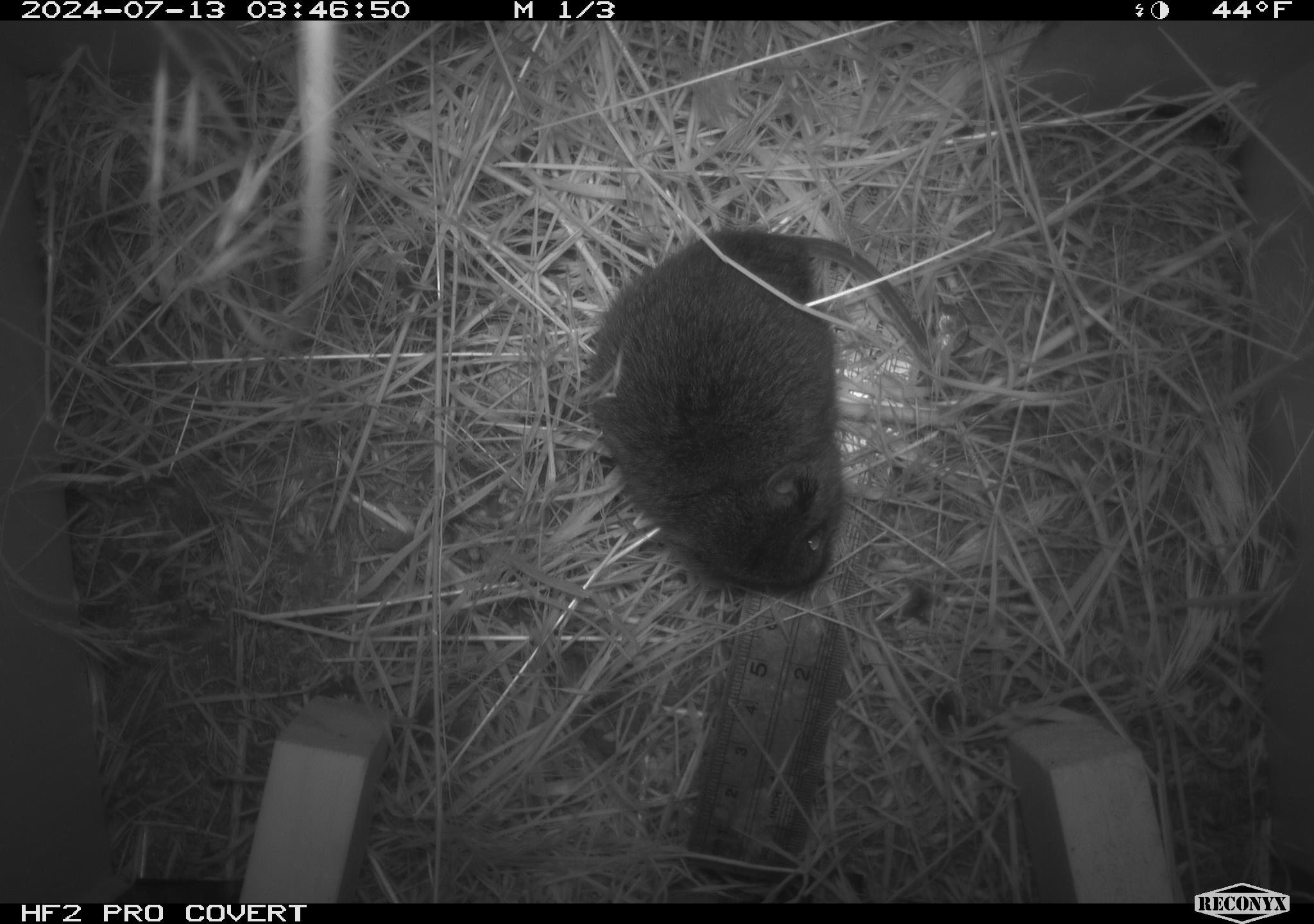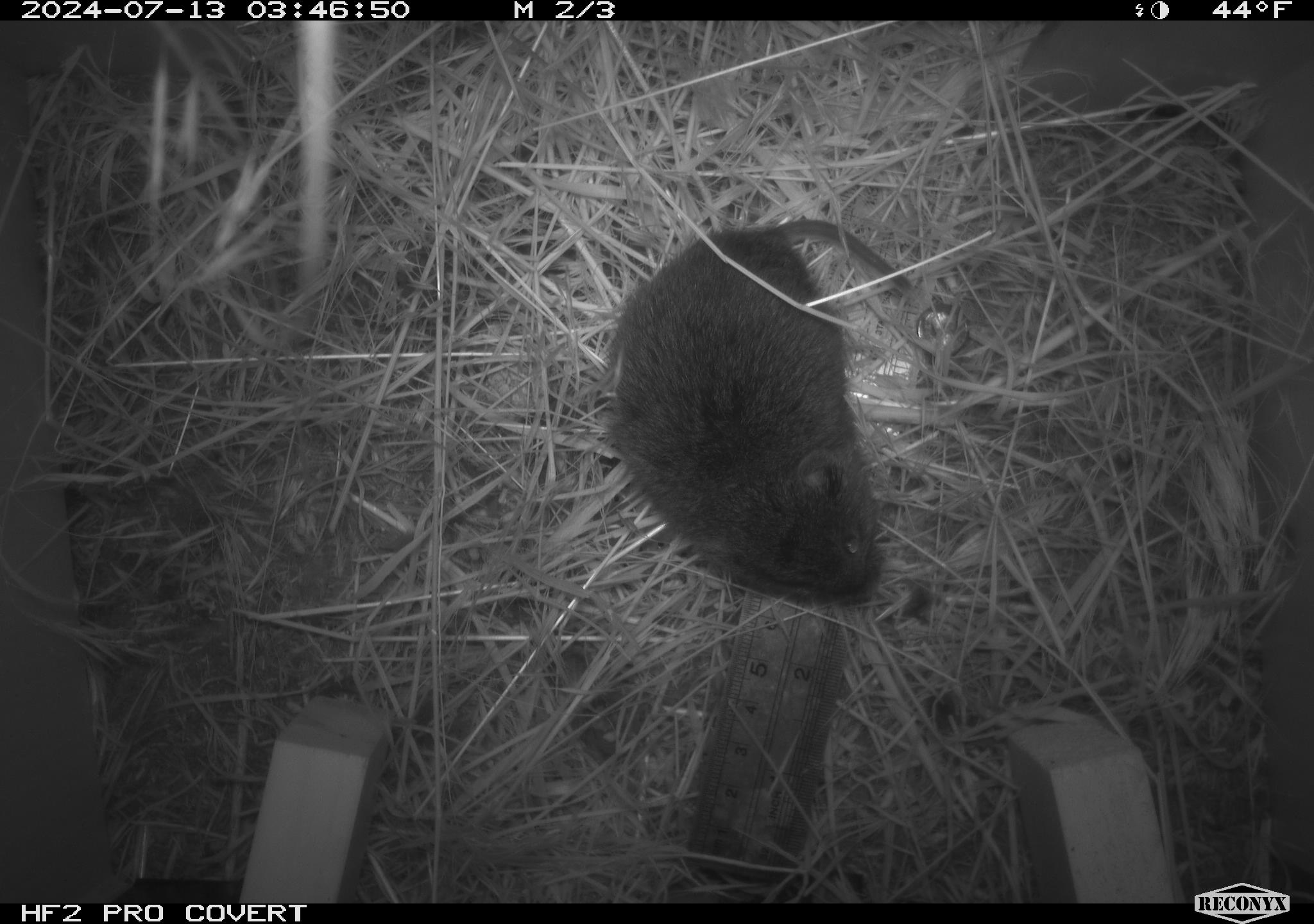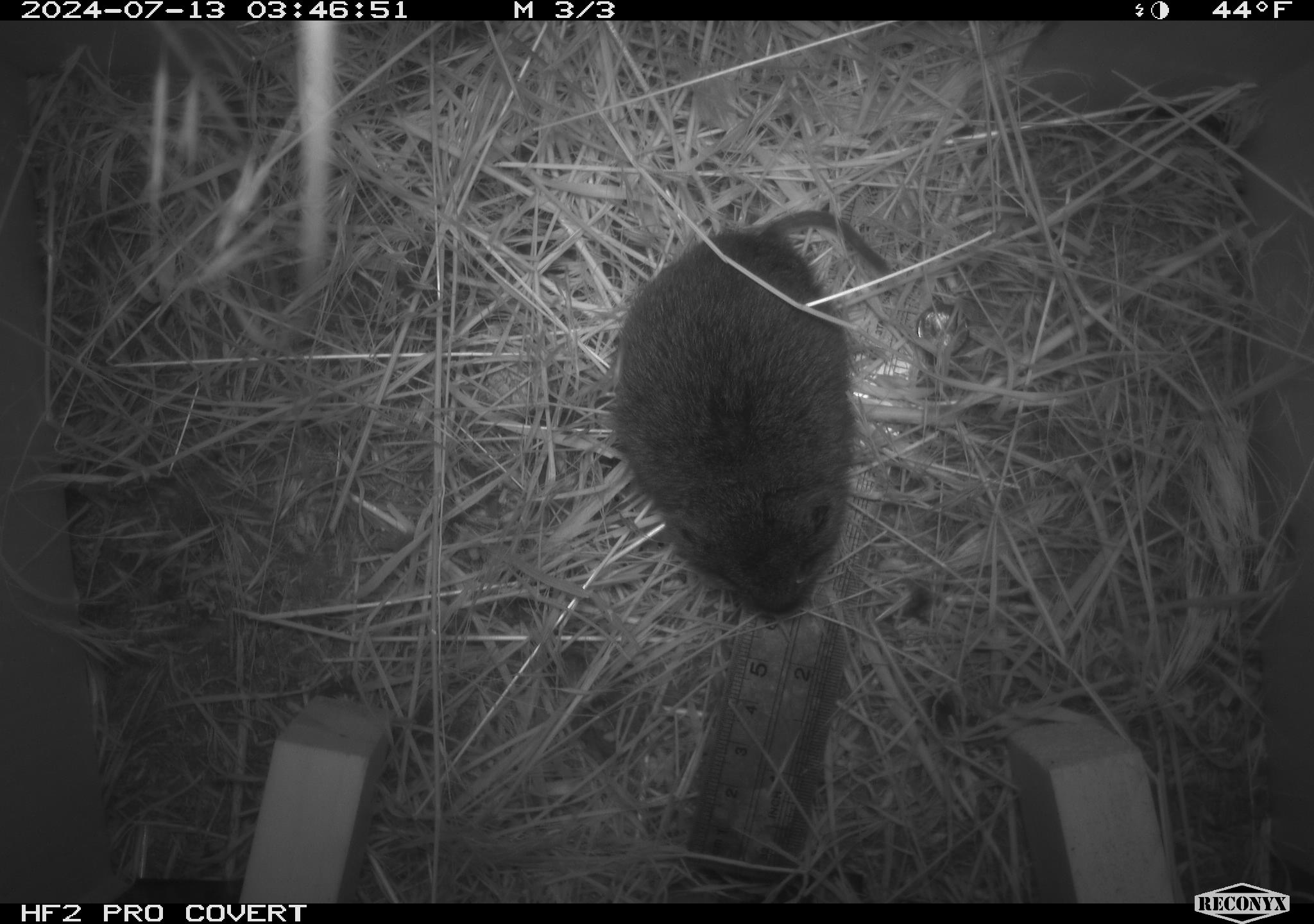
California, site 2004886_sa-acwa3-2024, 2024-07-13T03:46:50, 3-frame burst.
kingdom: Animalia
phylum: Chordata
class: Mammalia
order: Rodentia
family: Cricetidae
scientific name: Arvicolinae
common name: voles, lemmings, and muskrats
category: arvicolinae subfamily